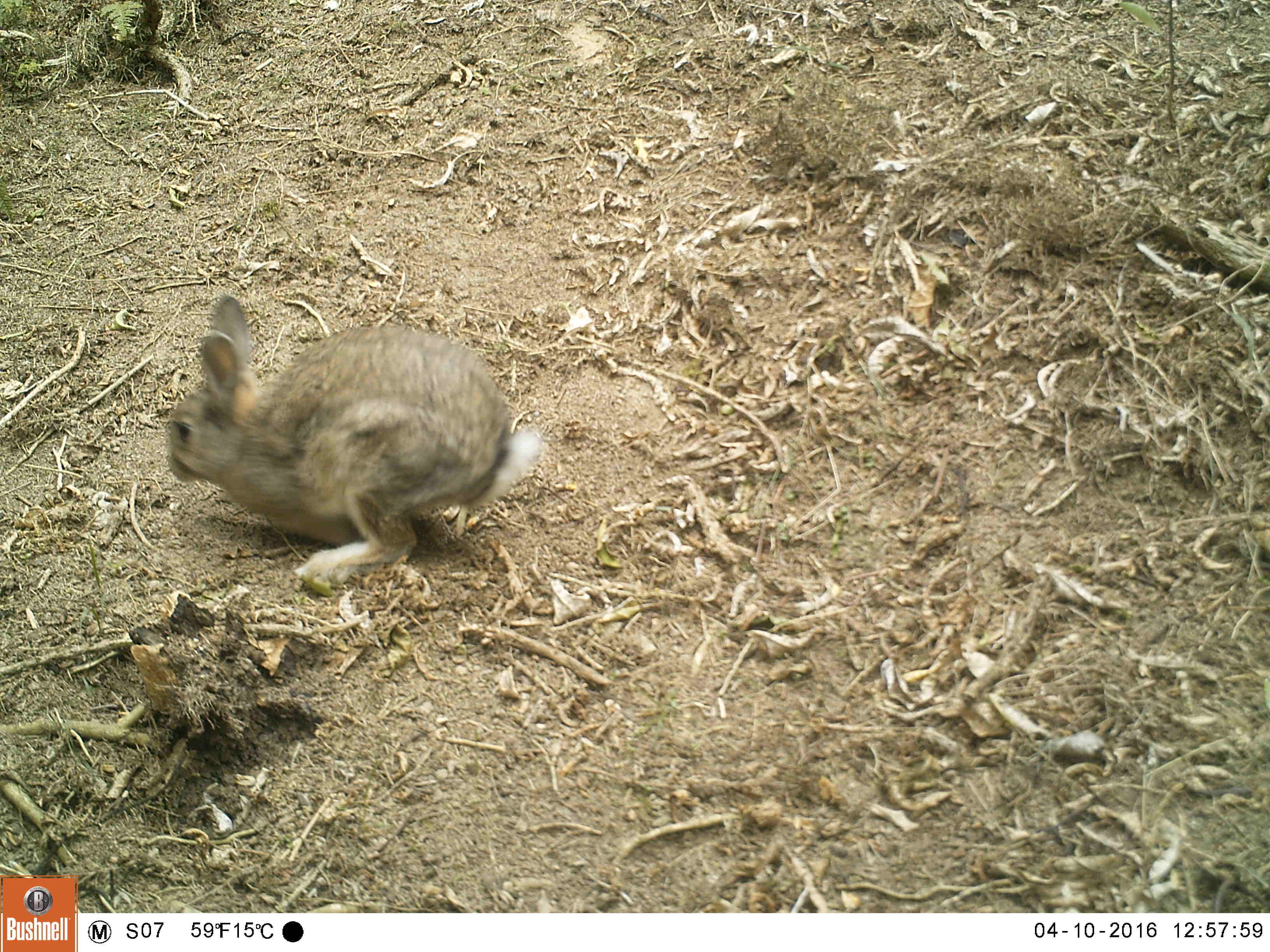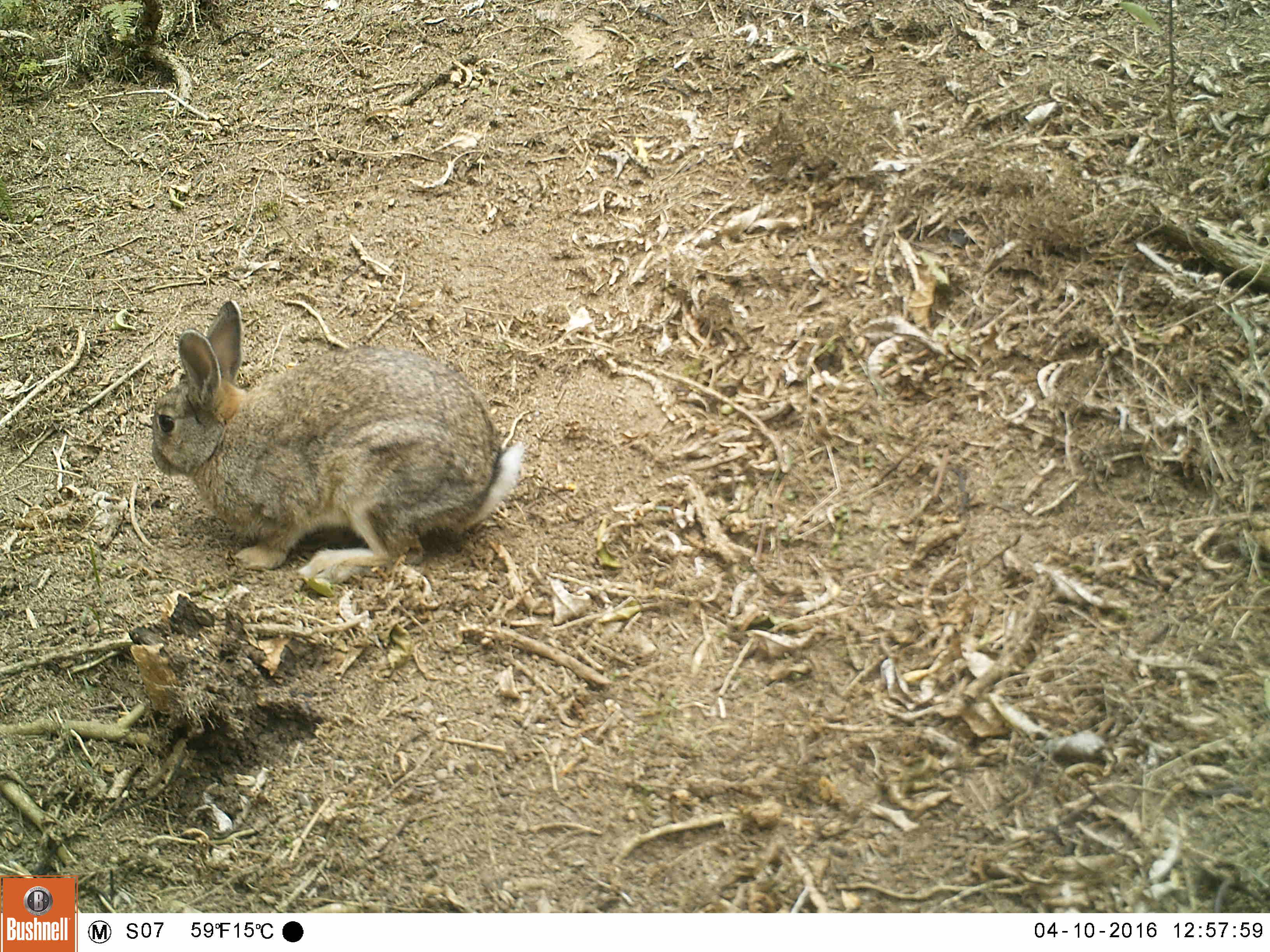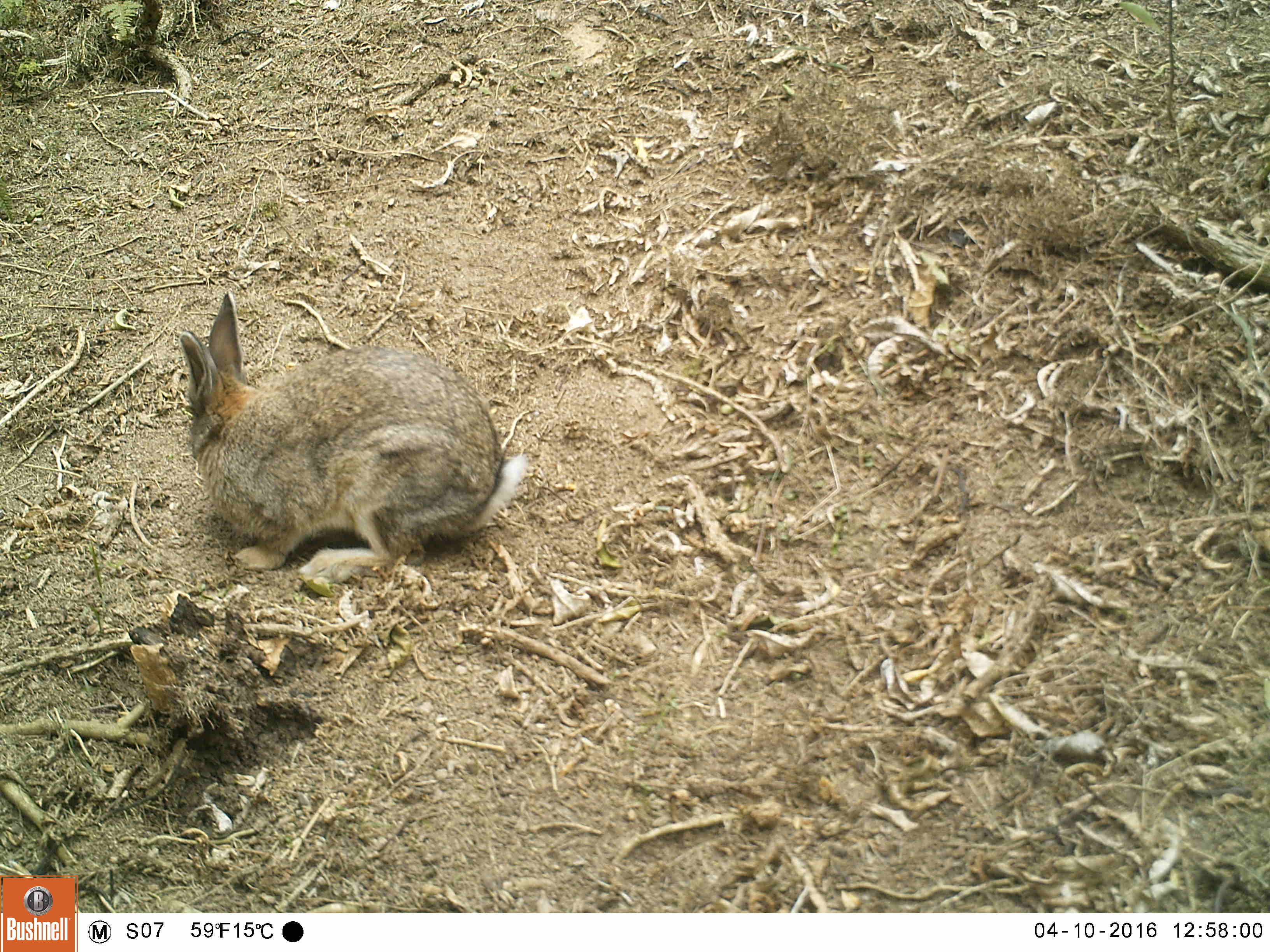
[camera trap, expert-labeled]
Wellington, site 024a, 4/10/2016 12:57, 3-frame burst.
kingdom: Animalia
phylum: Chordata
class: Mammalia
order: Lagomorpha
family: Leporidae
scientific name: Leporidae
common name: rabbit